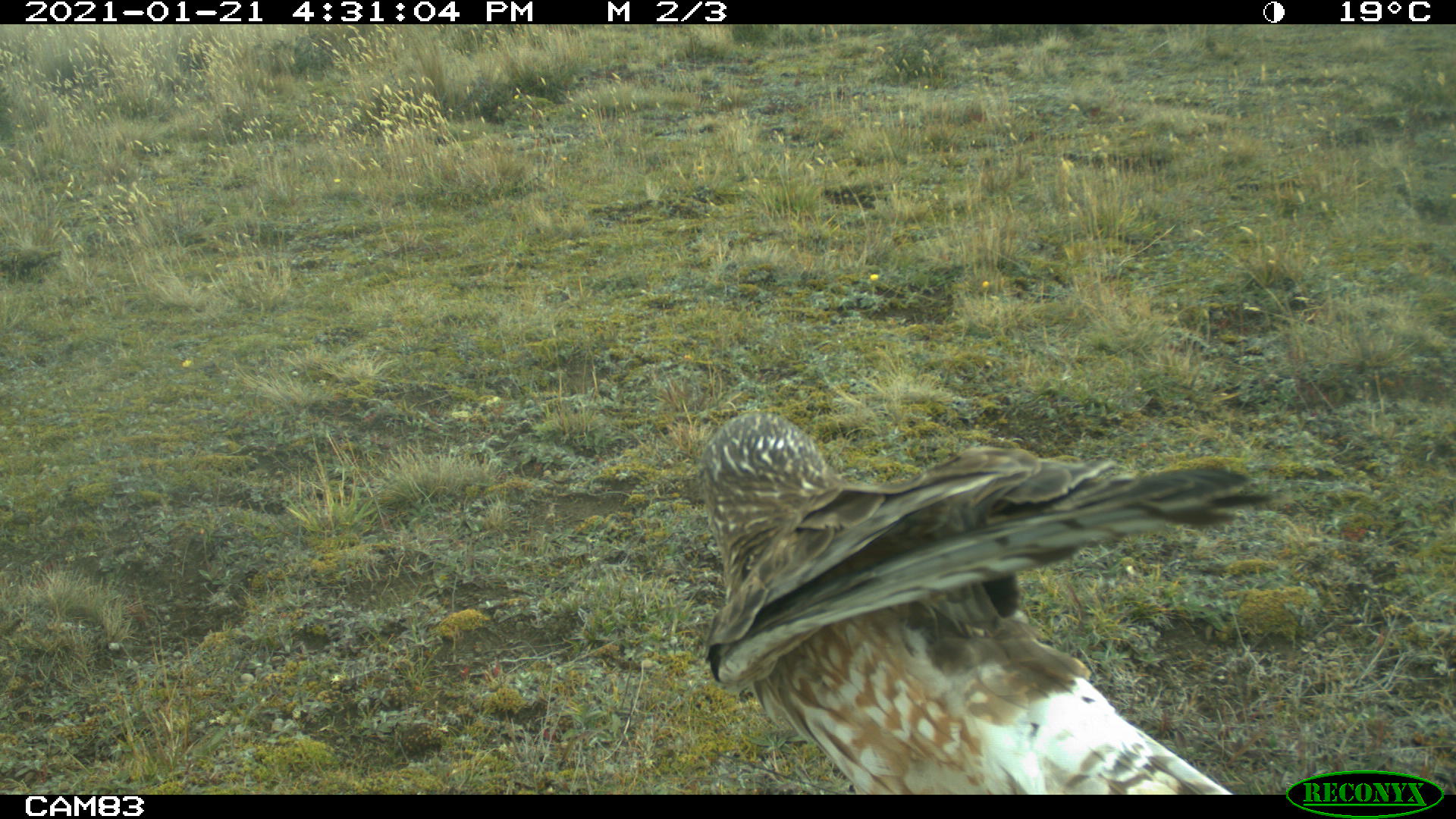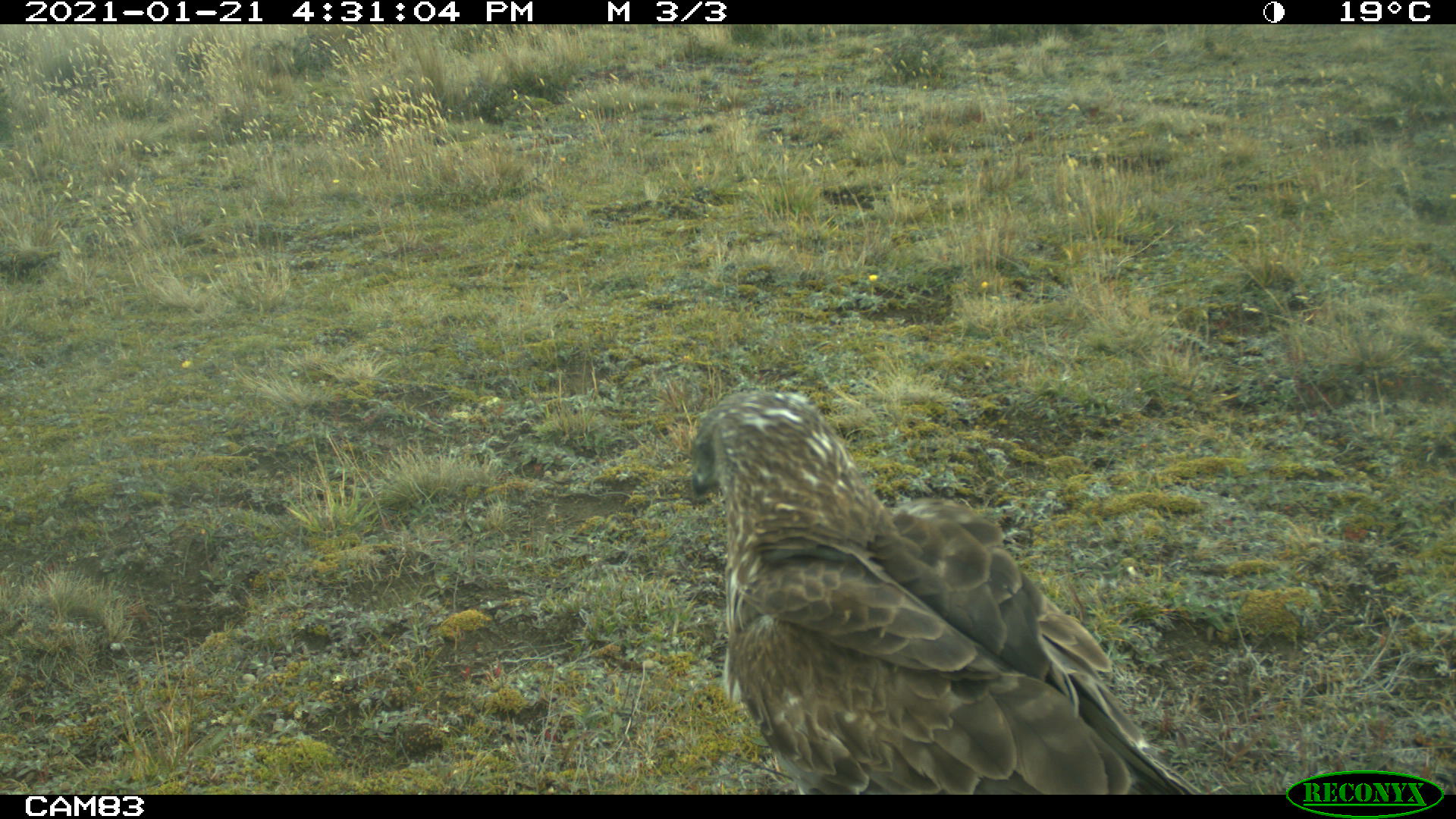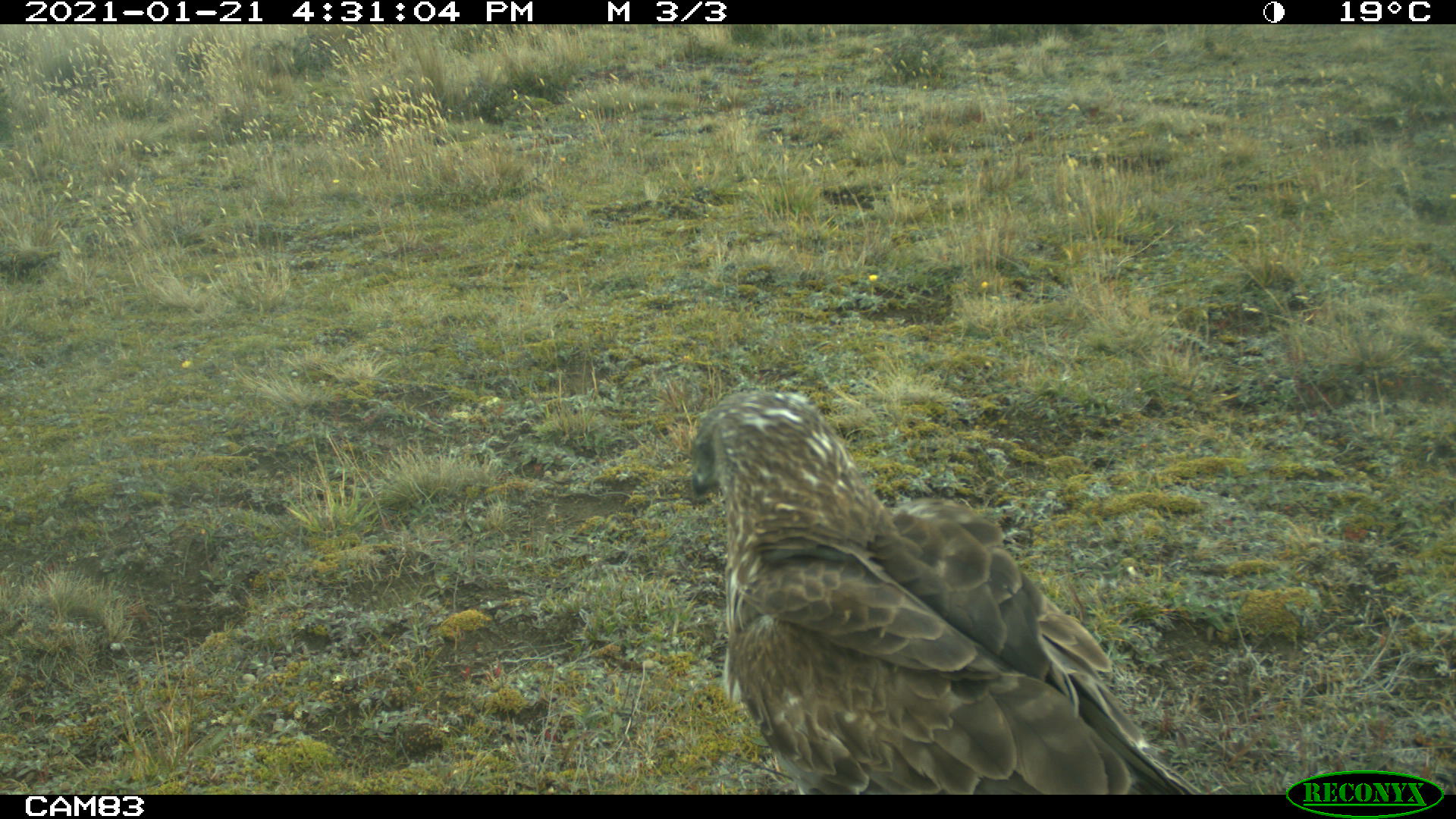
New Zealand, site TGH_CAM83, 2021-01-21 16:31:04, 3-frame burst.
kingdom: Animalia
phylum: Chordata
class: Aves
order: Accipitriformes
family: Accipitridae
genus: Circus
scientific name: Circus approximans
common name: swamp harrier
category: harrier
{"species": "harrier (swamp harrier) (Circus approximans)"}